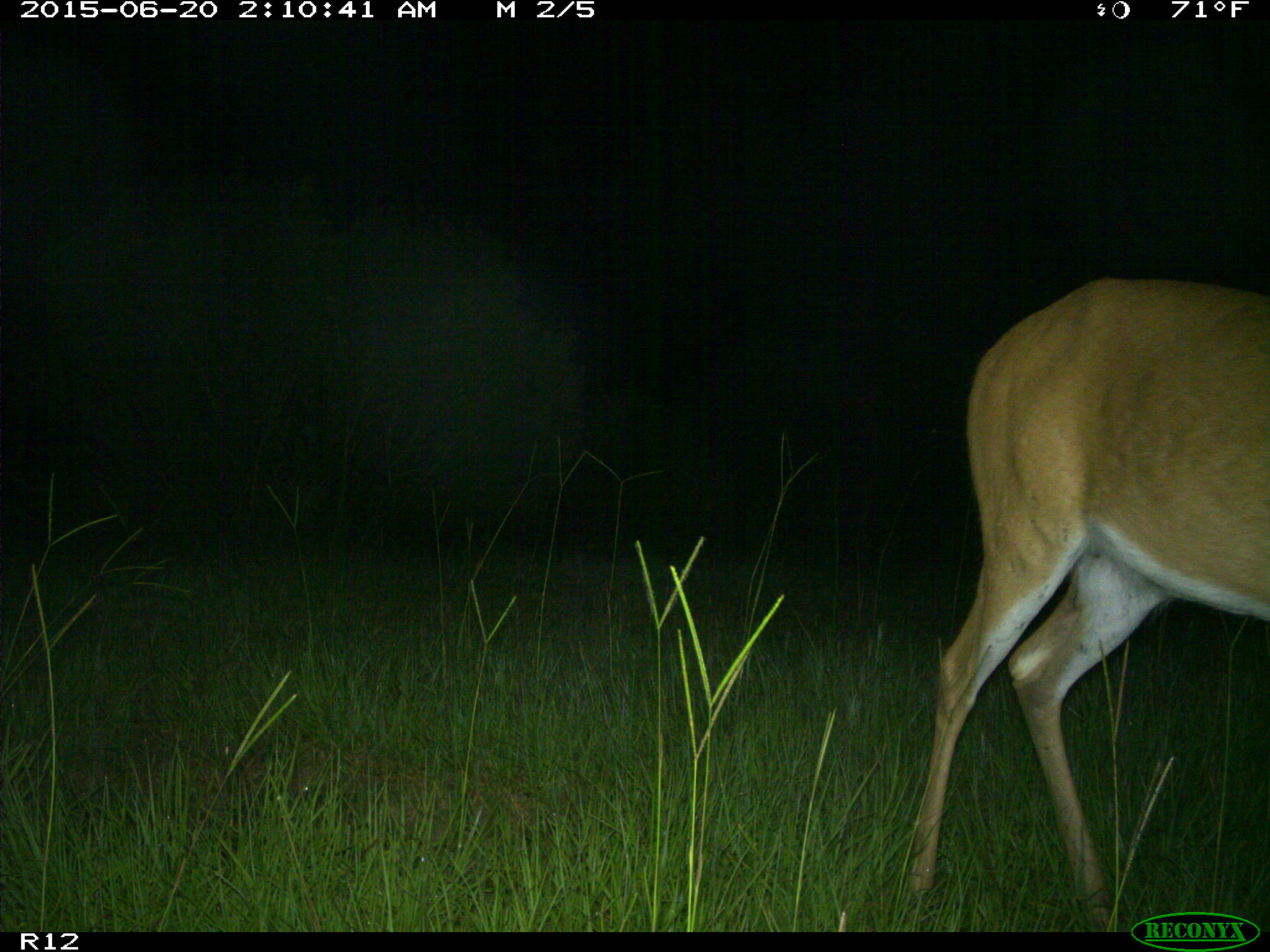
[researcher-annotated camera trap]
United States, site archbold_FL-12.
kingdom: Animalia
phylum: Chordata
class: Mammalia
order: Artiodactyla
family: Cervidae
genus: Odocoileus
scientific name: Odocoileus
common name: deer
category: unidentified deer